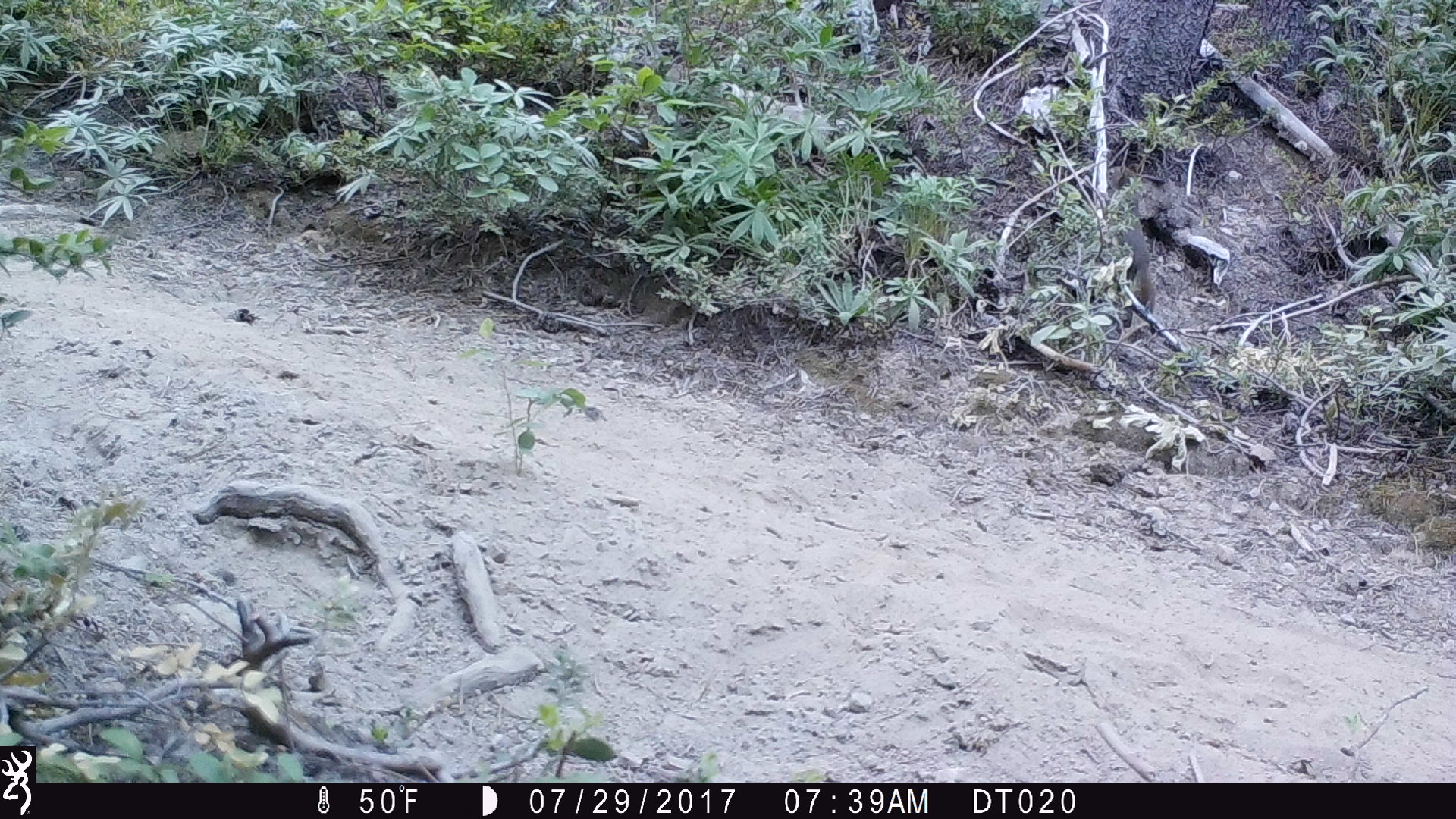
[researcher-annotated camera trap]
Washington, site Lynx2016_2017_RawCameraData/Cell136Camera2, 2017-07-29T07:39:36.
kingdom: Animalia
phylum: Chordata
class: Mammalia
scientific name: Mammalia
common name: small mammal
Small mammal (Mammalia). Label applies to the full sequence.